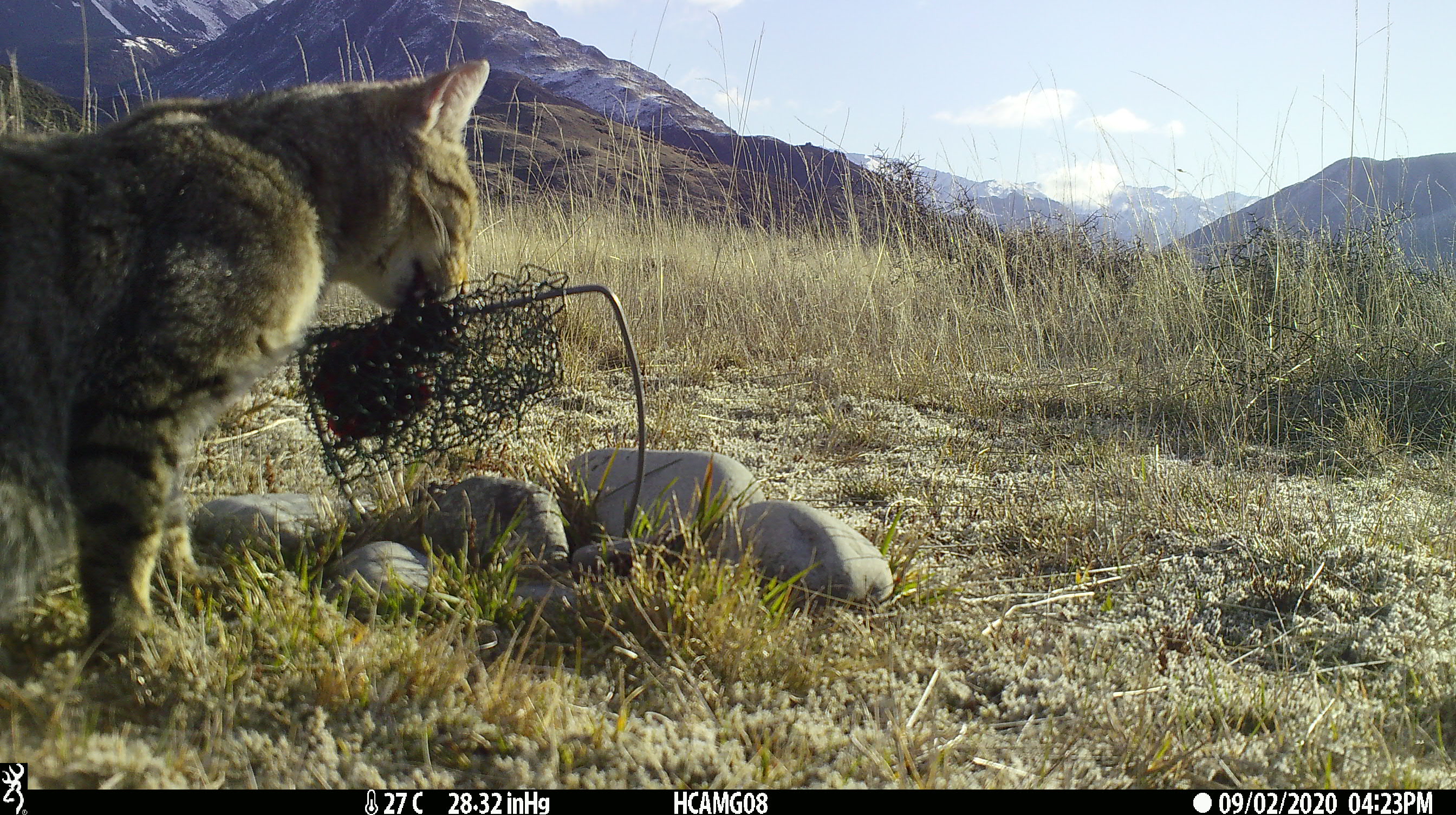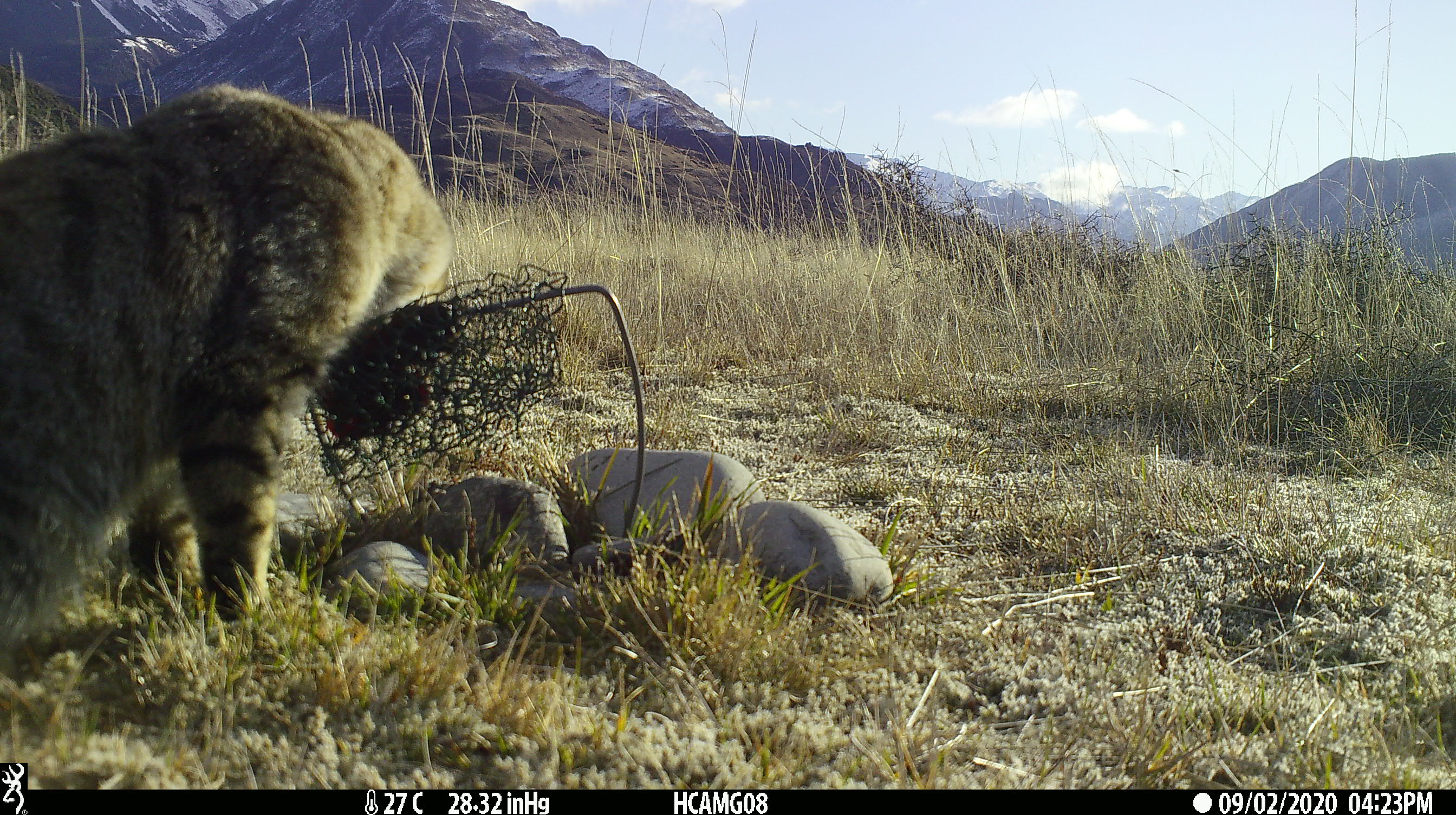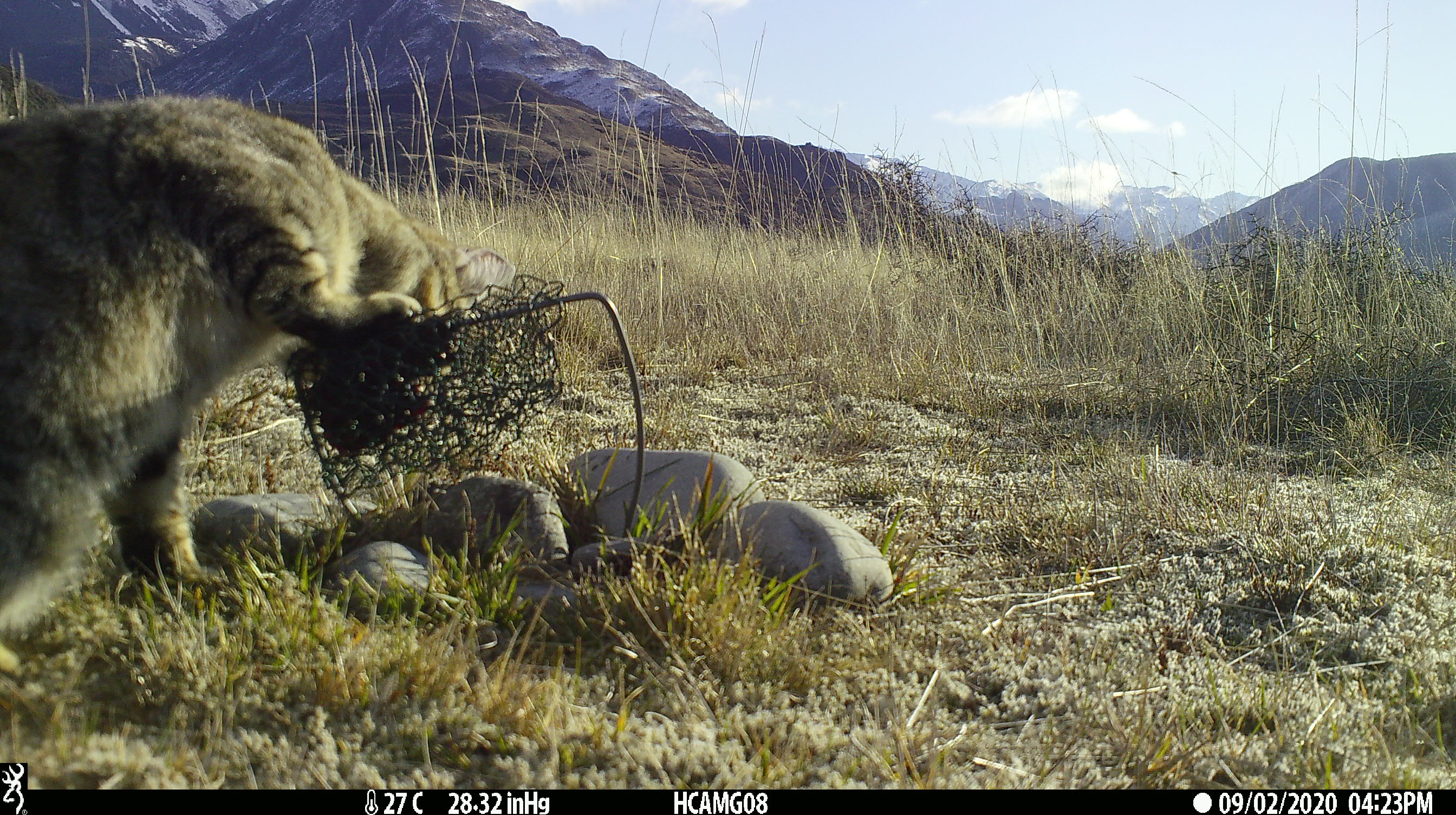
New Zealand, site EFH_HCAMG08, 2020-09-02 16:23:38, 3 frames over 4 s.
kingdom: Animalia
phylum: Chordata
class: Mammalia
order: Carnivora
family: Felidae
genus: Felis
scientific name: Felis catus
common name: domestic cat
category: cat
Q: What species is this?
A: Cat (domestic cat) (Felis catus).